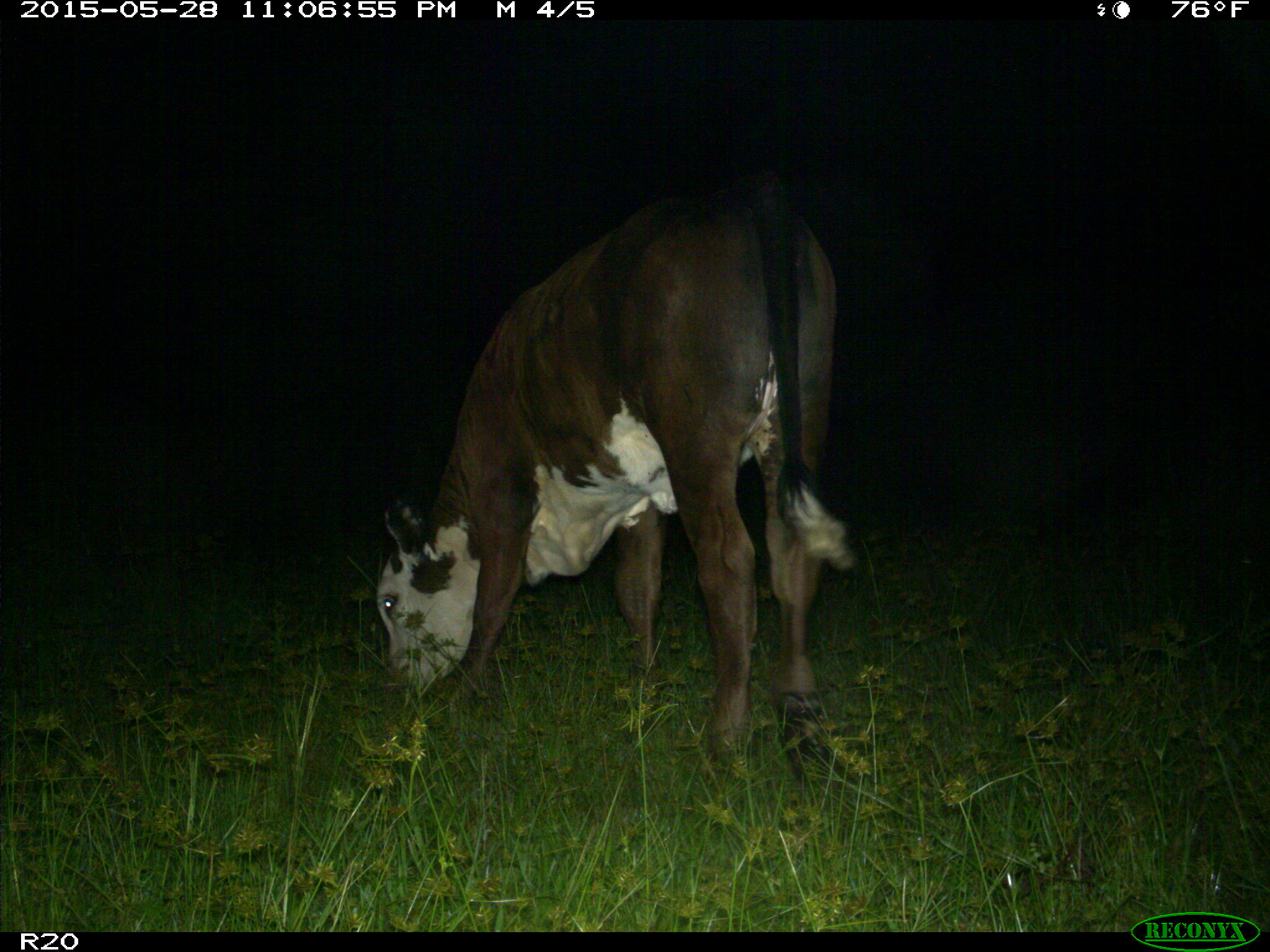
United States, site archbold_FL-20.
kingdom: Animalia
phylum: Chordata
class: Mammalia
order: Artiodactyla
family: Bovidae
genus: Bos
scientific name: Bos taurus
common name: domestic cow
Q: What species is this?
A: Bos taurus (domestic cow).